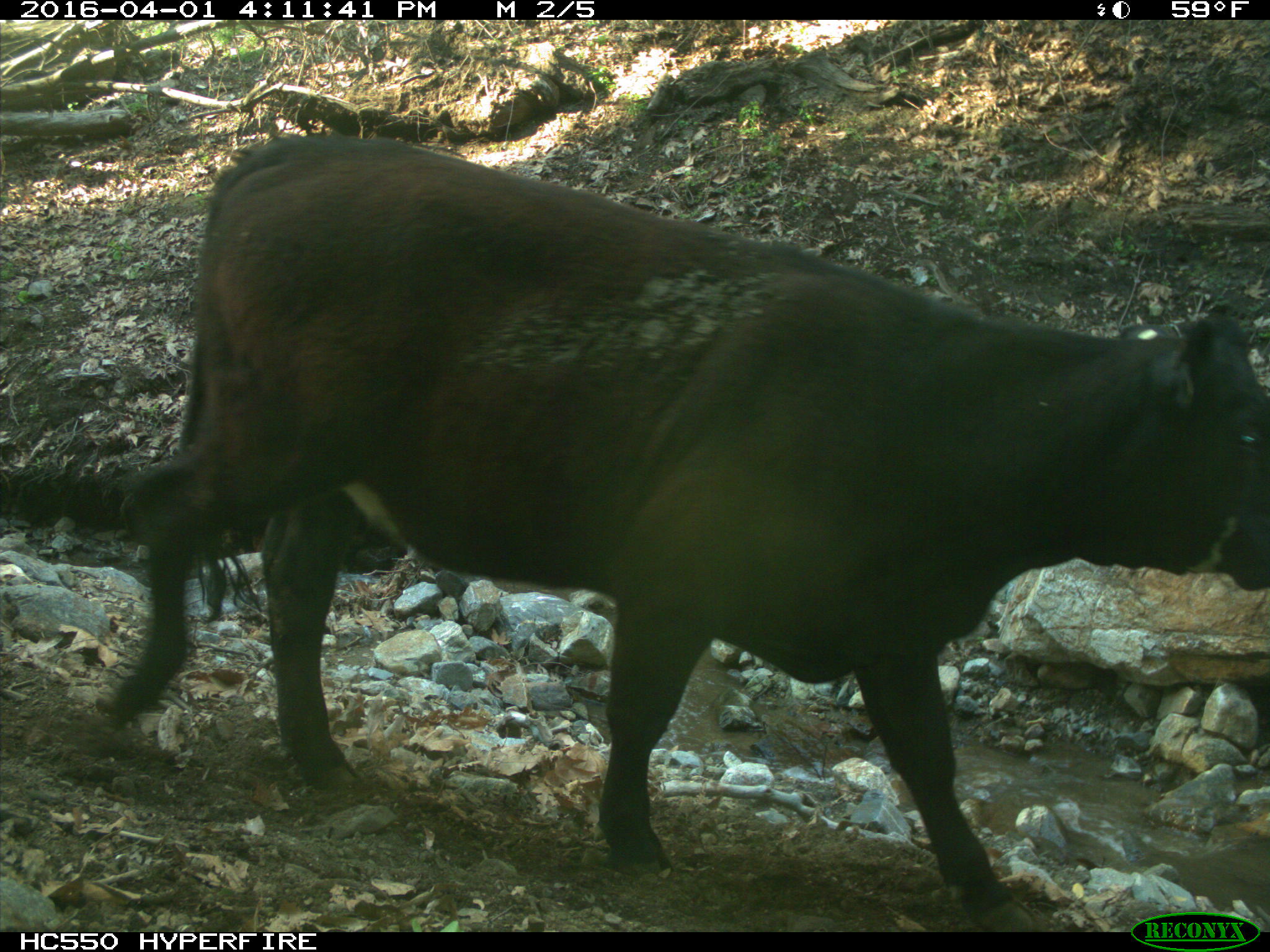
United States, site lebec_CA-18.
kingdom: Animalia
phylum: Chordata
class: Mammalia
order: Artiodactyla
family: Bovidae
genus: Bos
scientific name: Bos taurus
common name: domestic cow